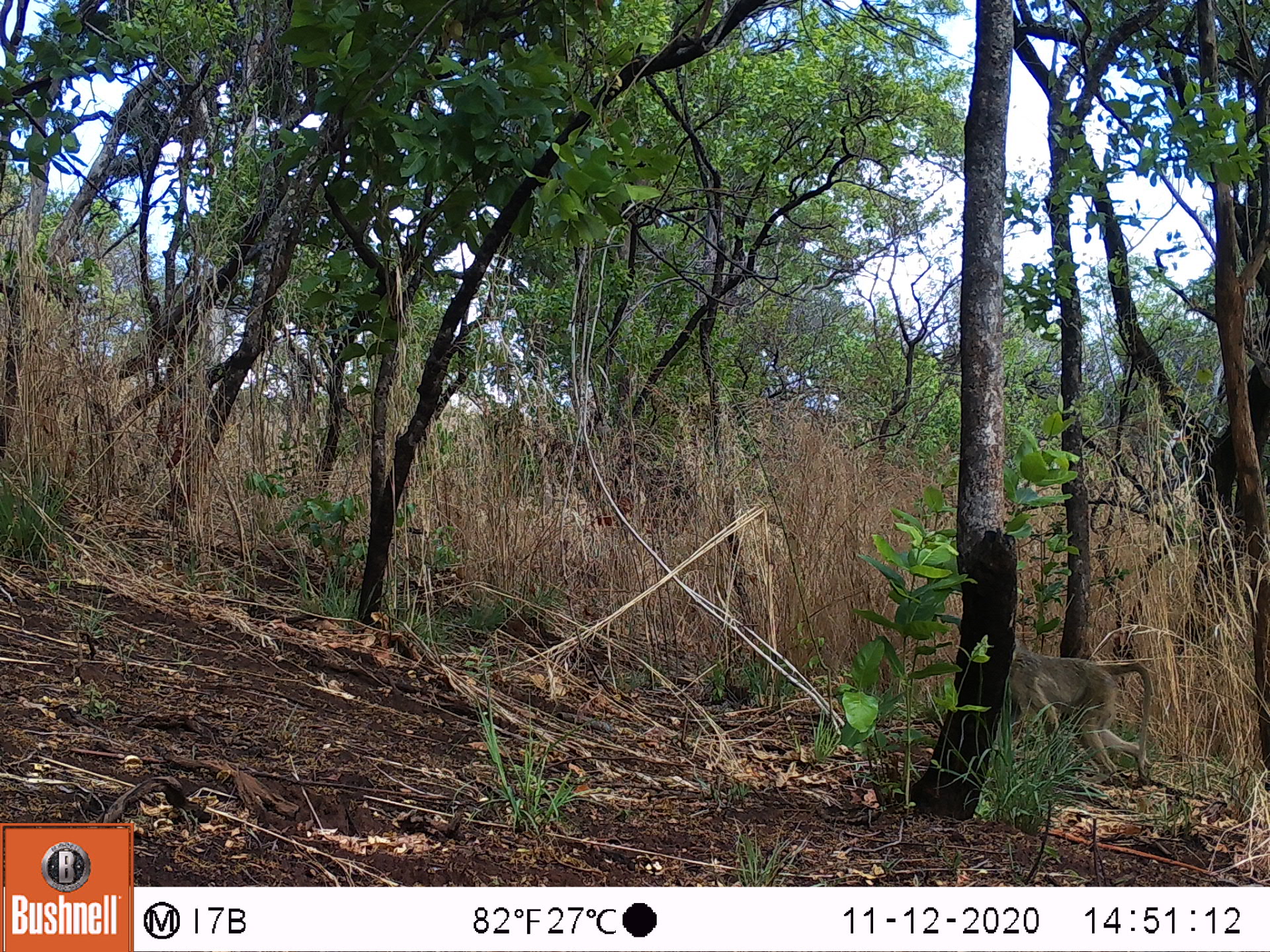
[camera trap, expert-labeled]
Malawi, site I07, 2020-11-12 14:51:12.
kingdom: Animalia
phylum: Chordata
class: Mammalia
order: Primates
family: Cercopithecidae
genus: Papio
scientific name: Papio cynocephalus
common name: yellow baboon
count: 1